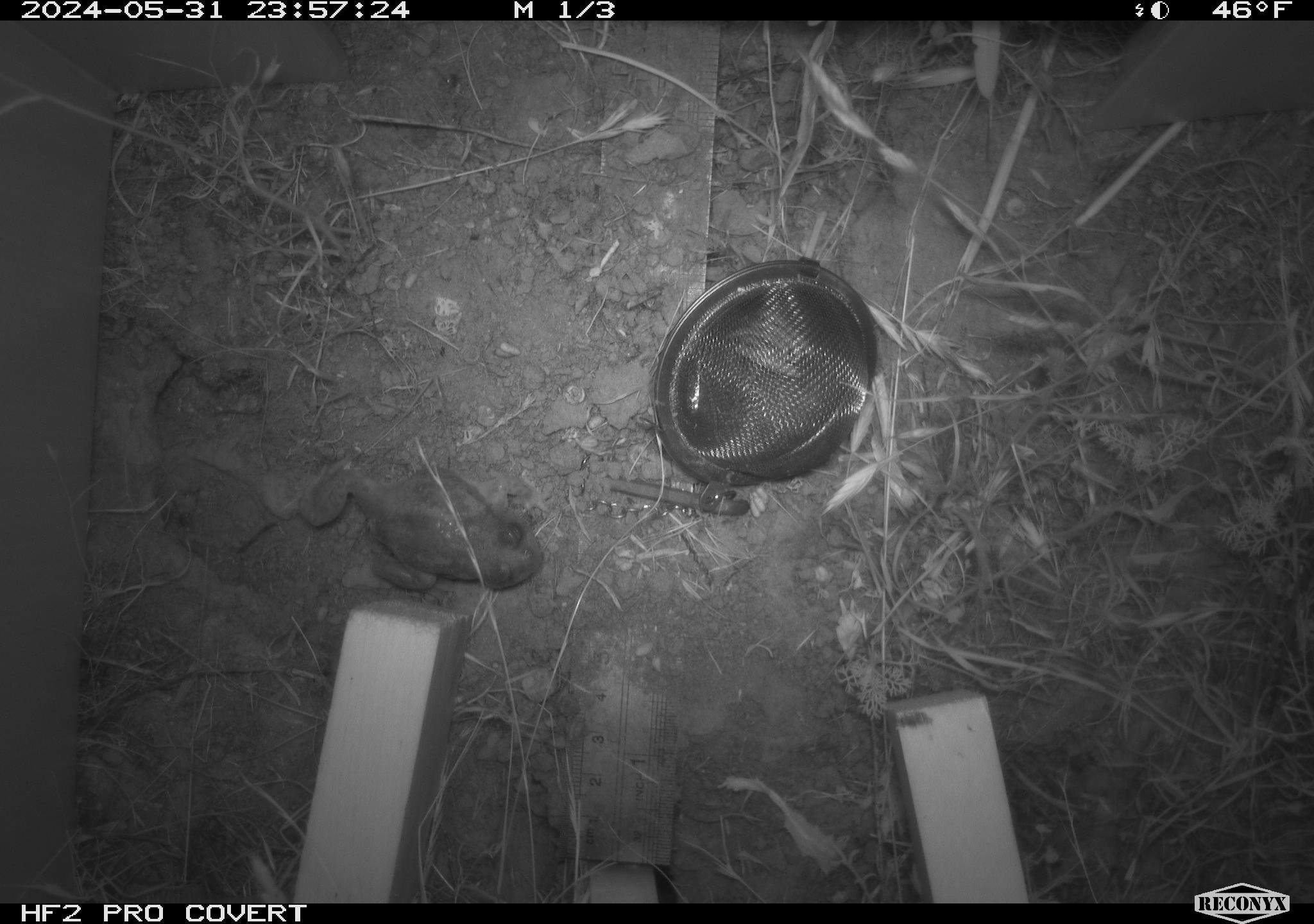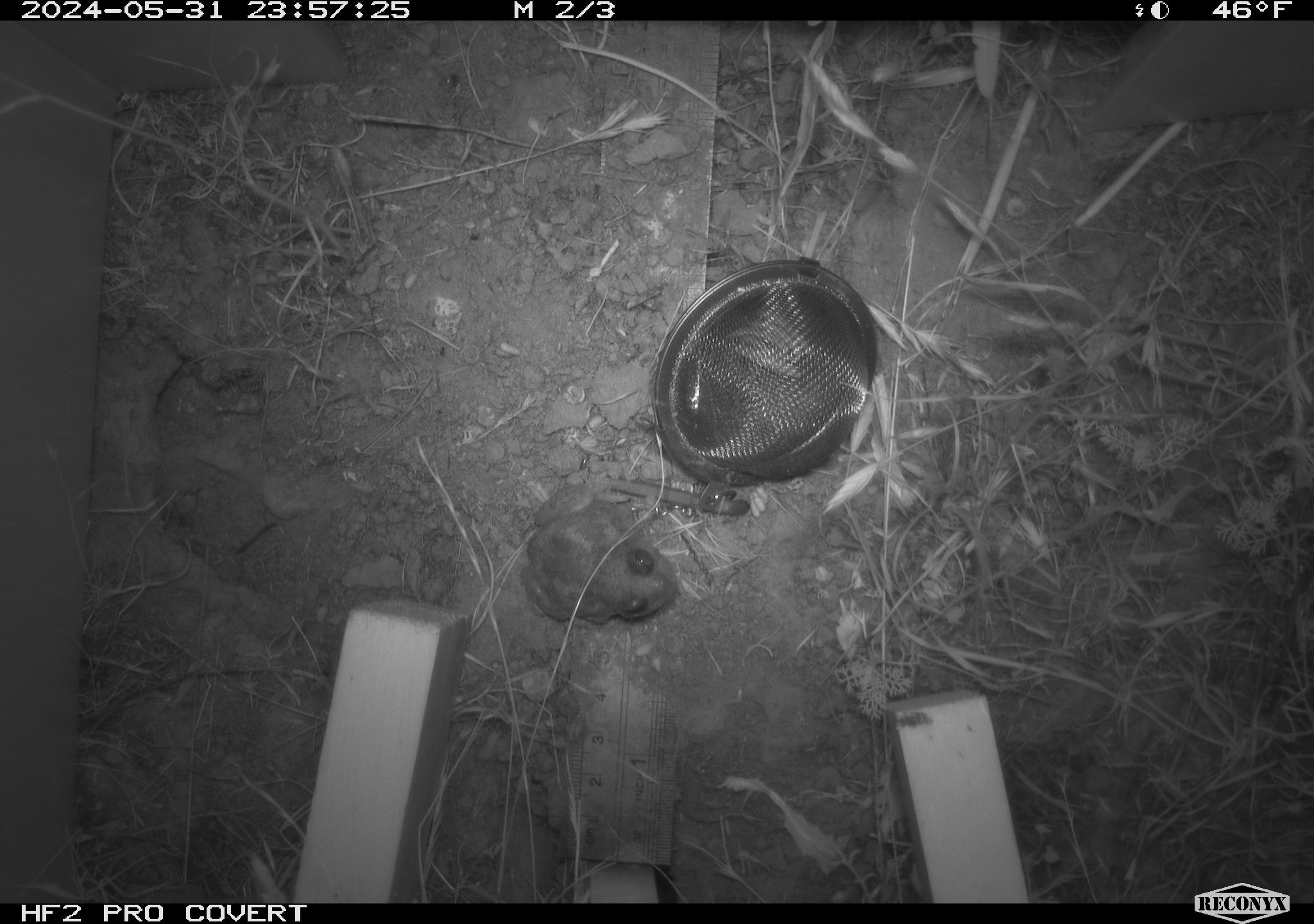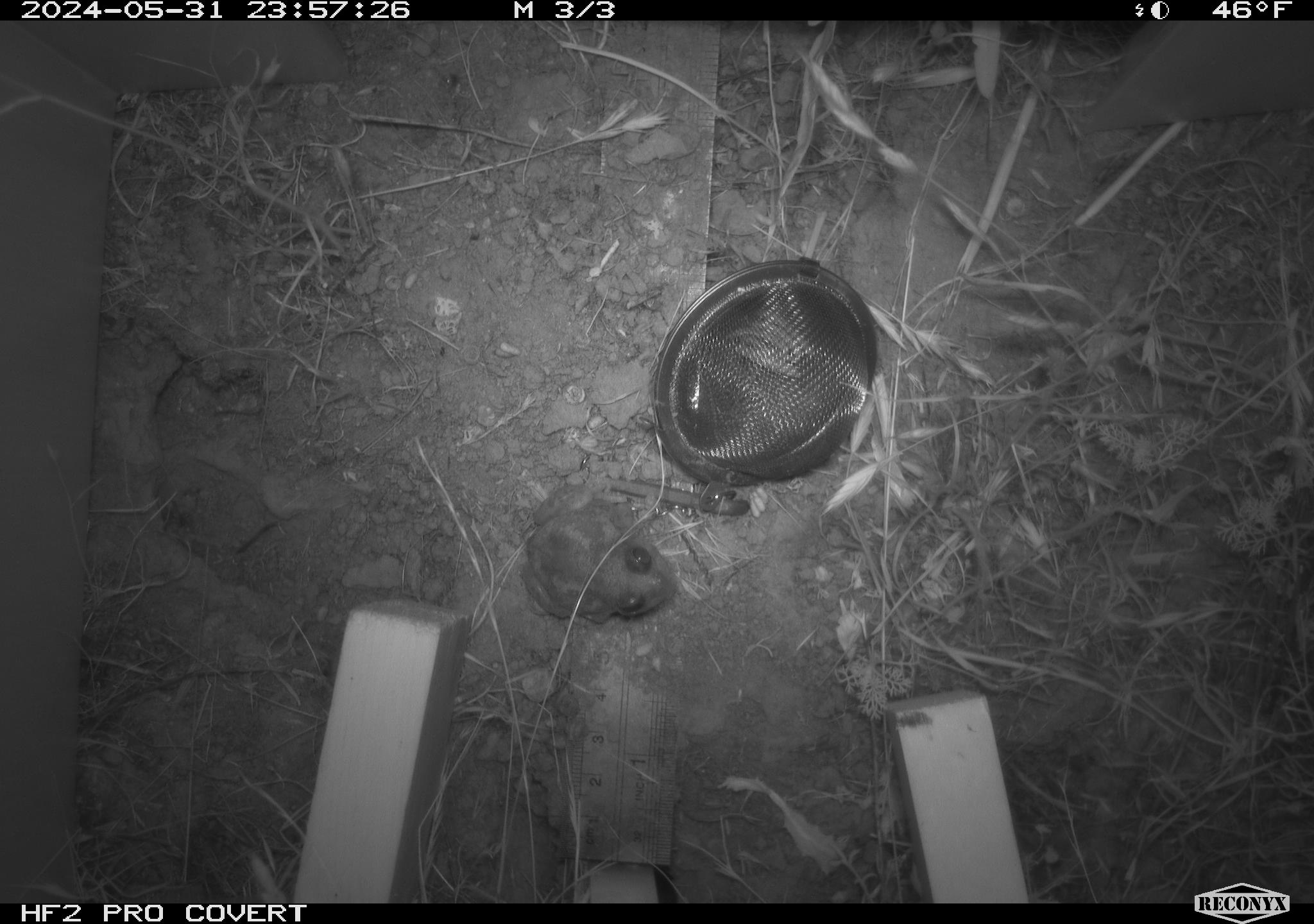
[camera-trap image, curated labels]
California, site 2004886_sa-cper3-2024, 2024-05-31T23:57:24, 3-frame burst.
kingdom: Animalia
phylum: Chordata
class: Amphibia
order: Anura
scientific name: Anura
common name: frogs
Frogs (Anura).